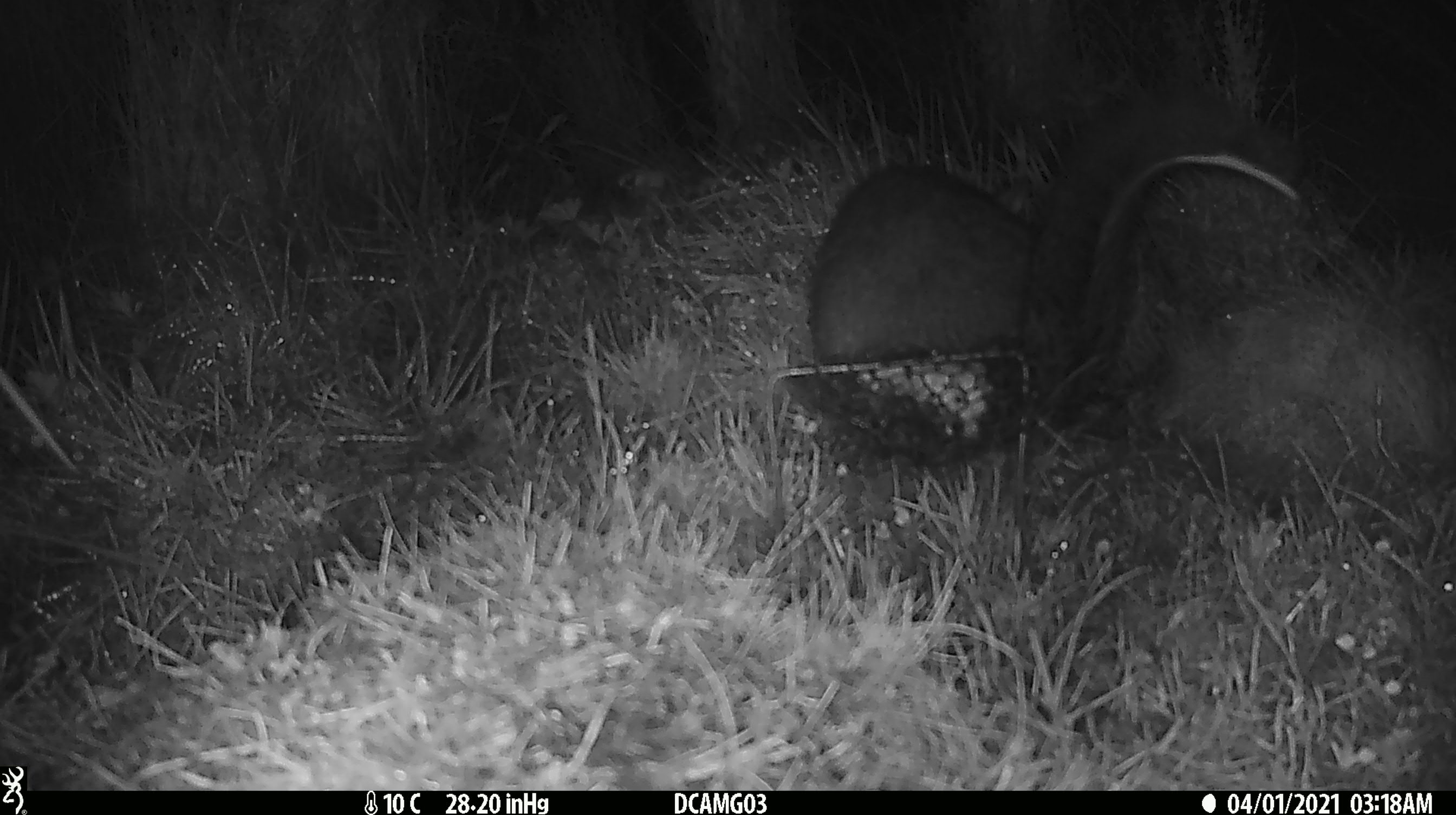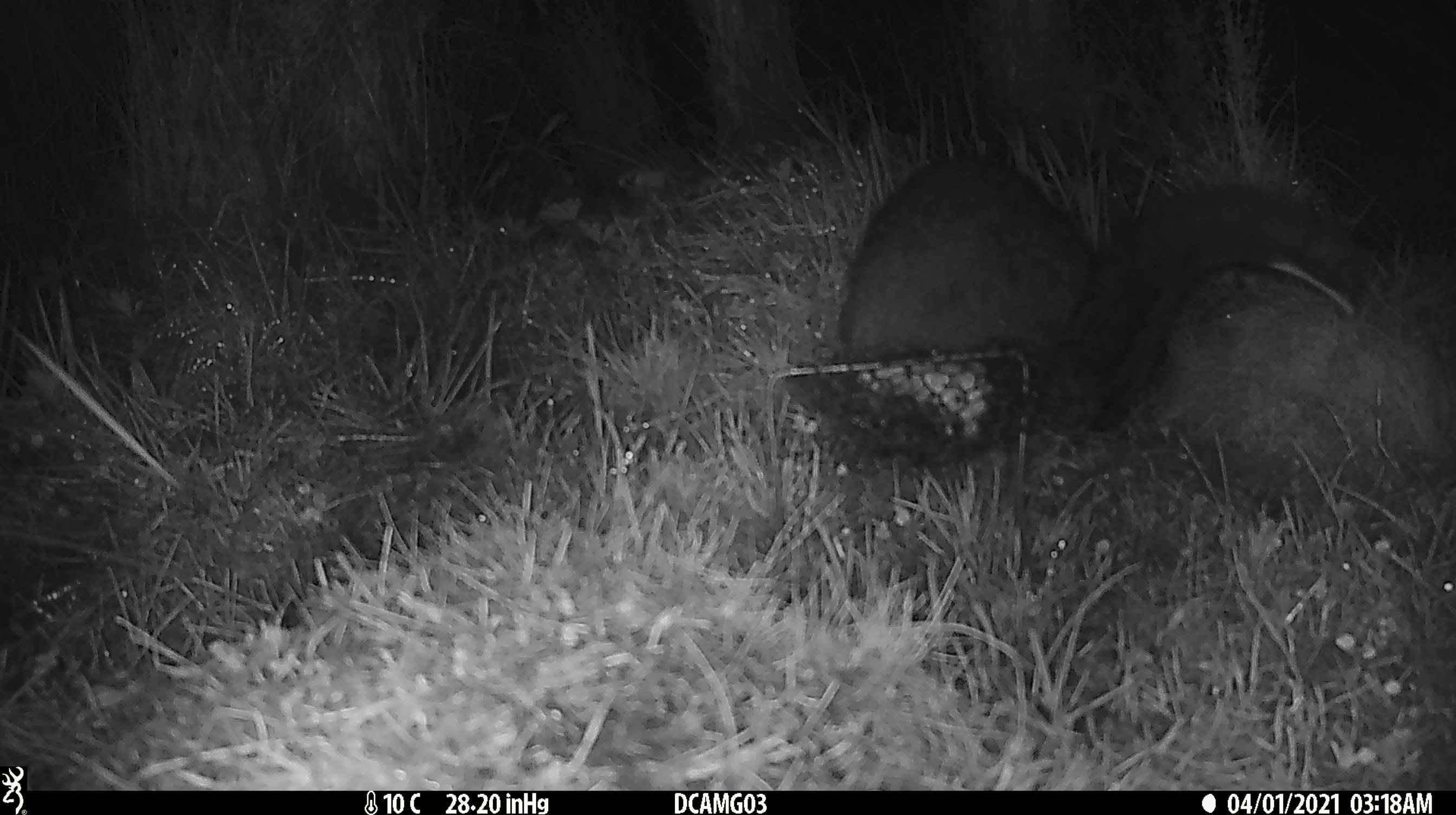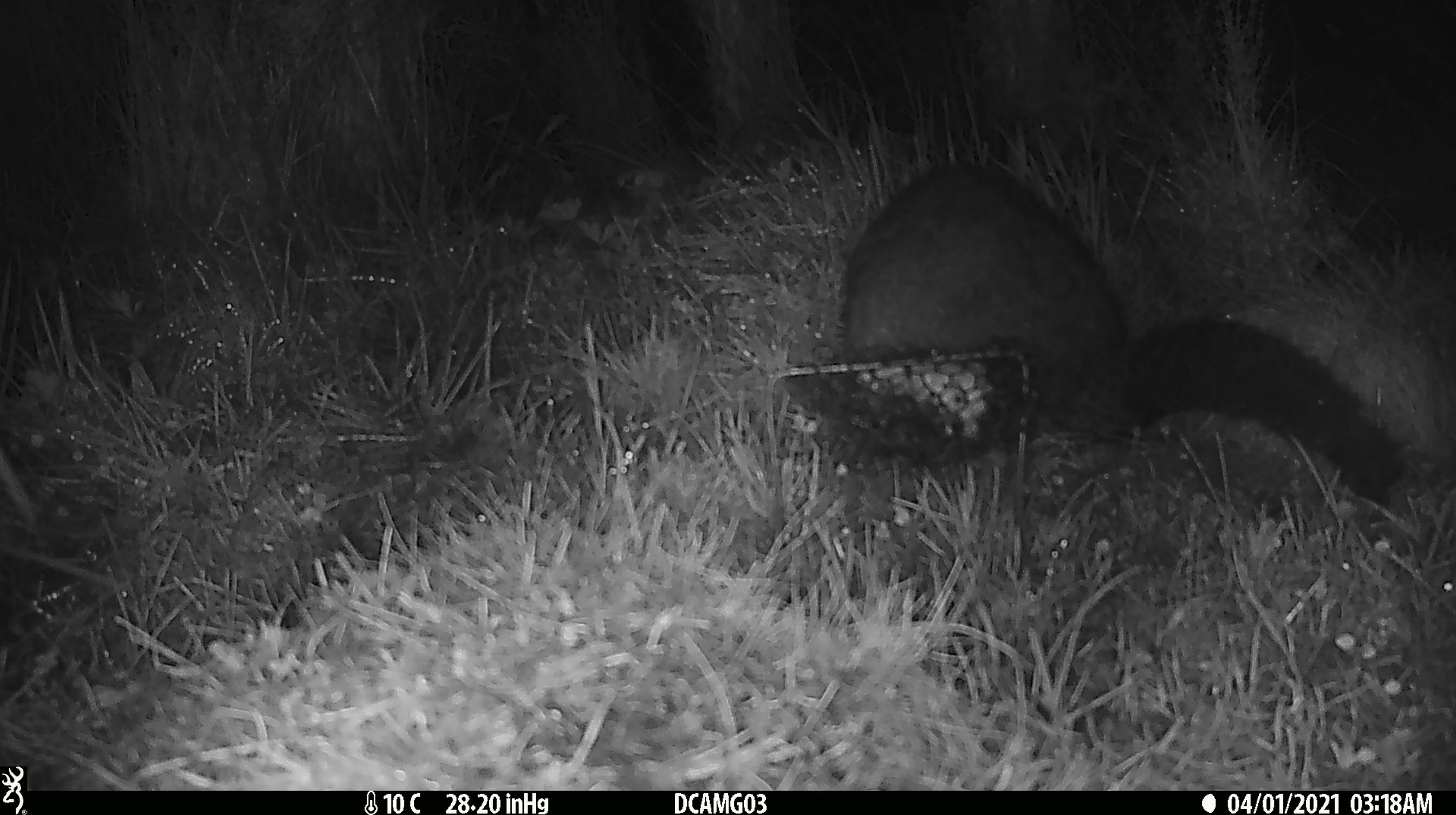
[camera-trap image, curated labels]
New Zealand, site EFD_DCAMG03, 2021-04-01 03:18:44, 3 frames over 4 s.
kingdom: Animalia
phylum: Chordata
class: Mammalia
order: Diprotodontia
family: Phalangeridae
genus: Trichosurus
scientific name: Trichosurus vulpecula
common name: common brushtail possum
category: possum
Possum (common brushtail possum) (Trichosurus vulpecula).